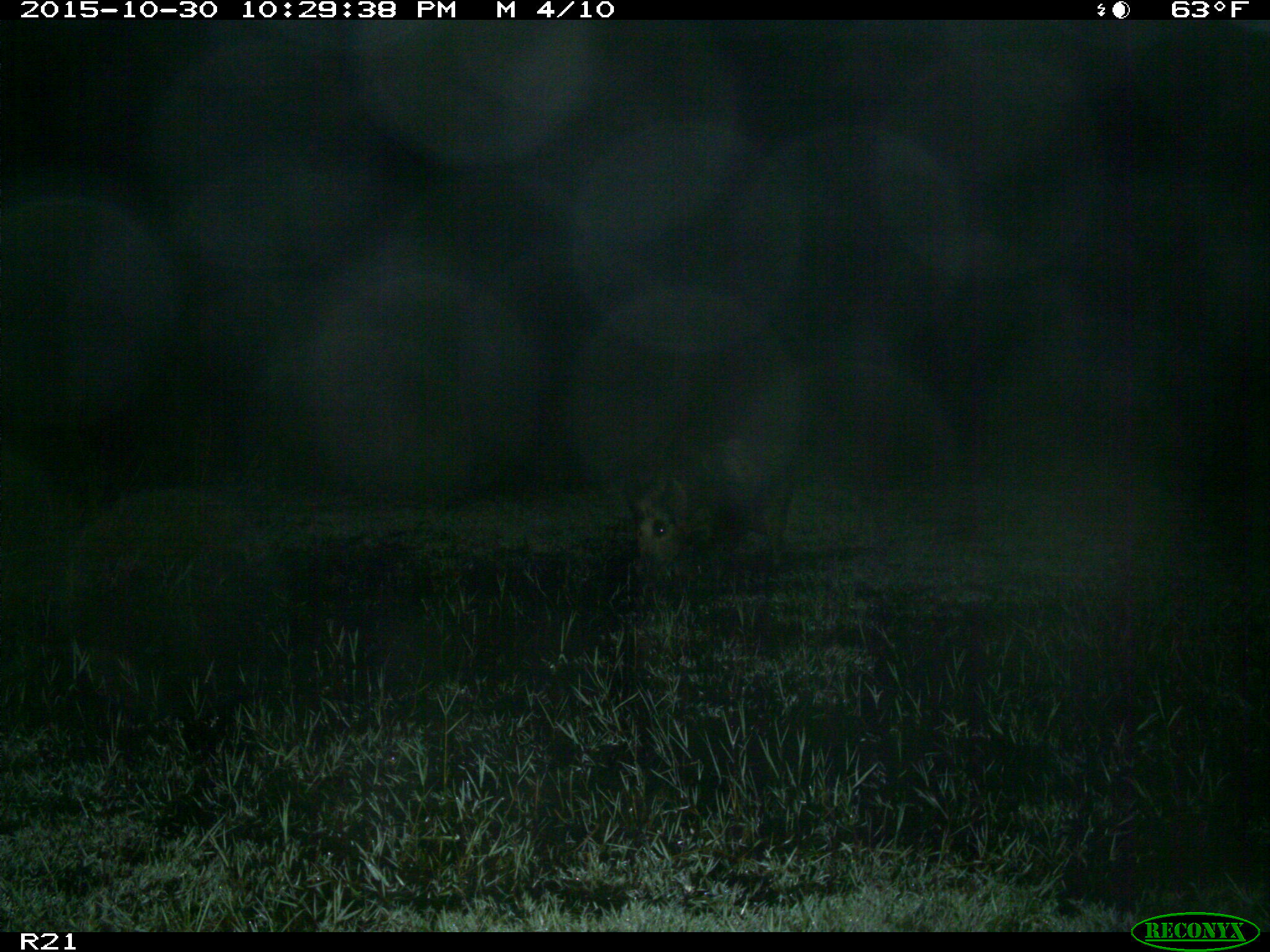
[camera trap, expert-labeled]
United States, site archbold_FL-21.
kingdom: Animalia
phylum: Chordata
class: Mammalia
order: Artiodactyla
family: Suidae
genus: Sus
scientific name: Sus scrofa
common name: wild boar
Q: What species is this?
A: Sus scrofa (wild boar).